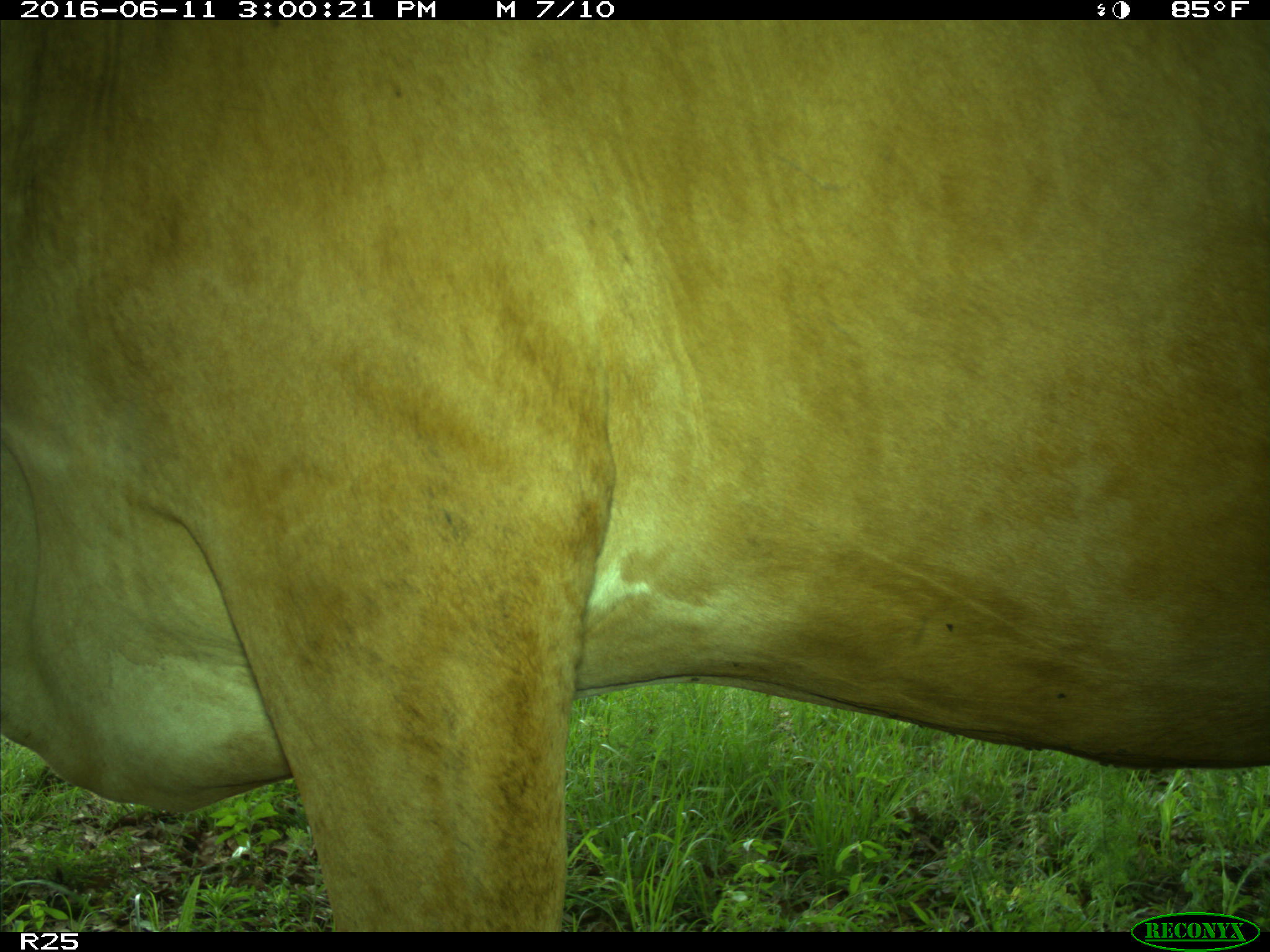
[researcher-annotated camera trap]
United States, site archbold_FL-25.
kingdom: Animalia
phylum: Chordata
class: Mammalia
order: Artiodactyla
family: Bovidae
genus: Bos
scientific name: Bos taurus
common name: domestic cow